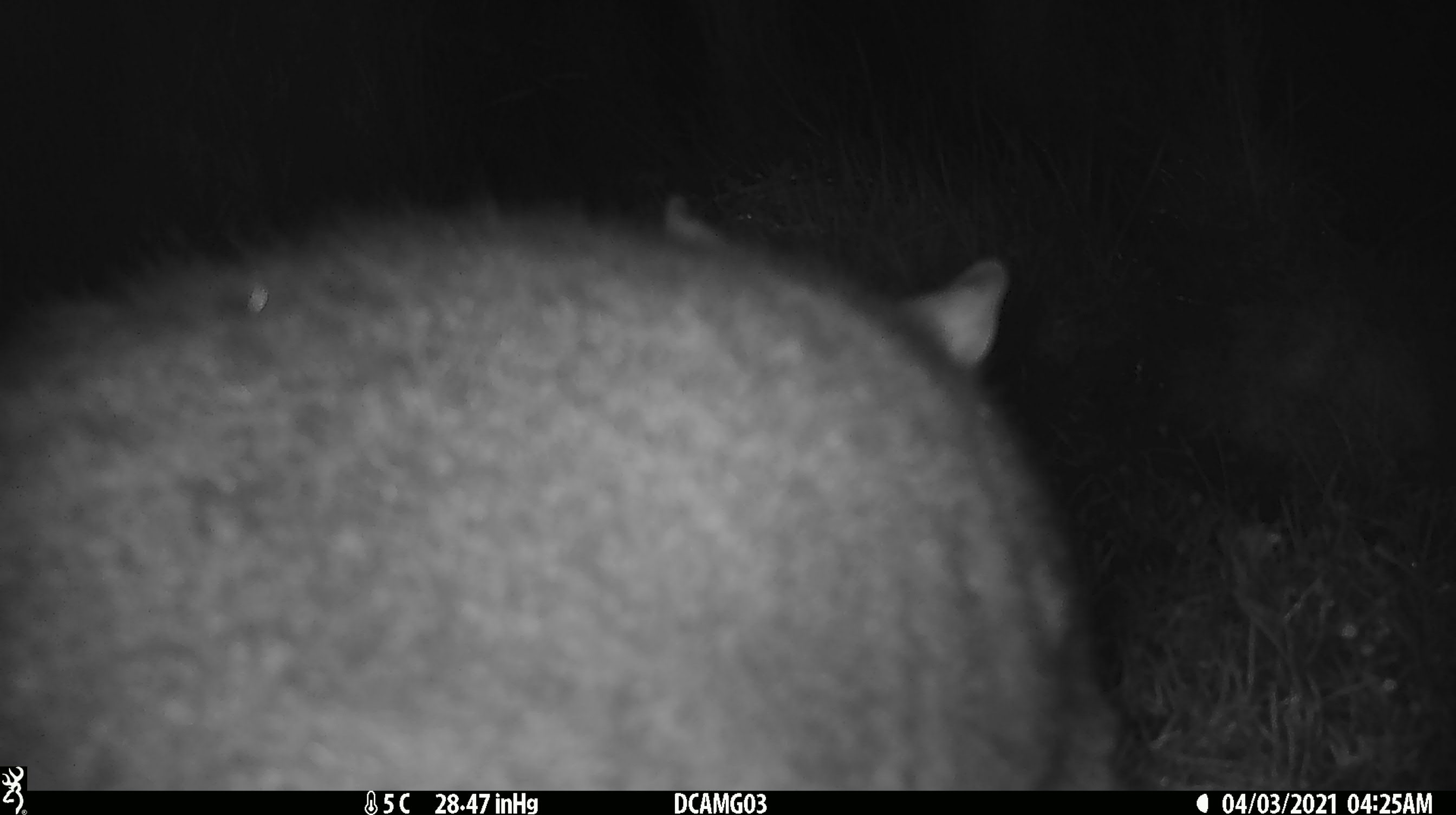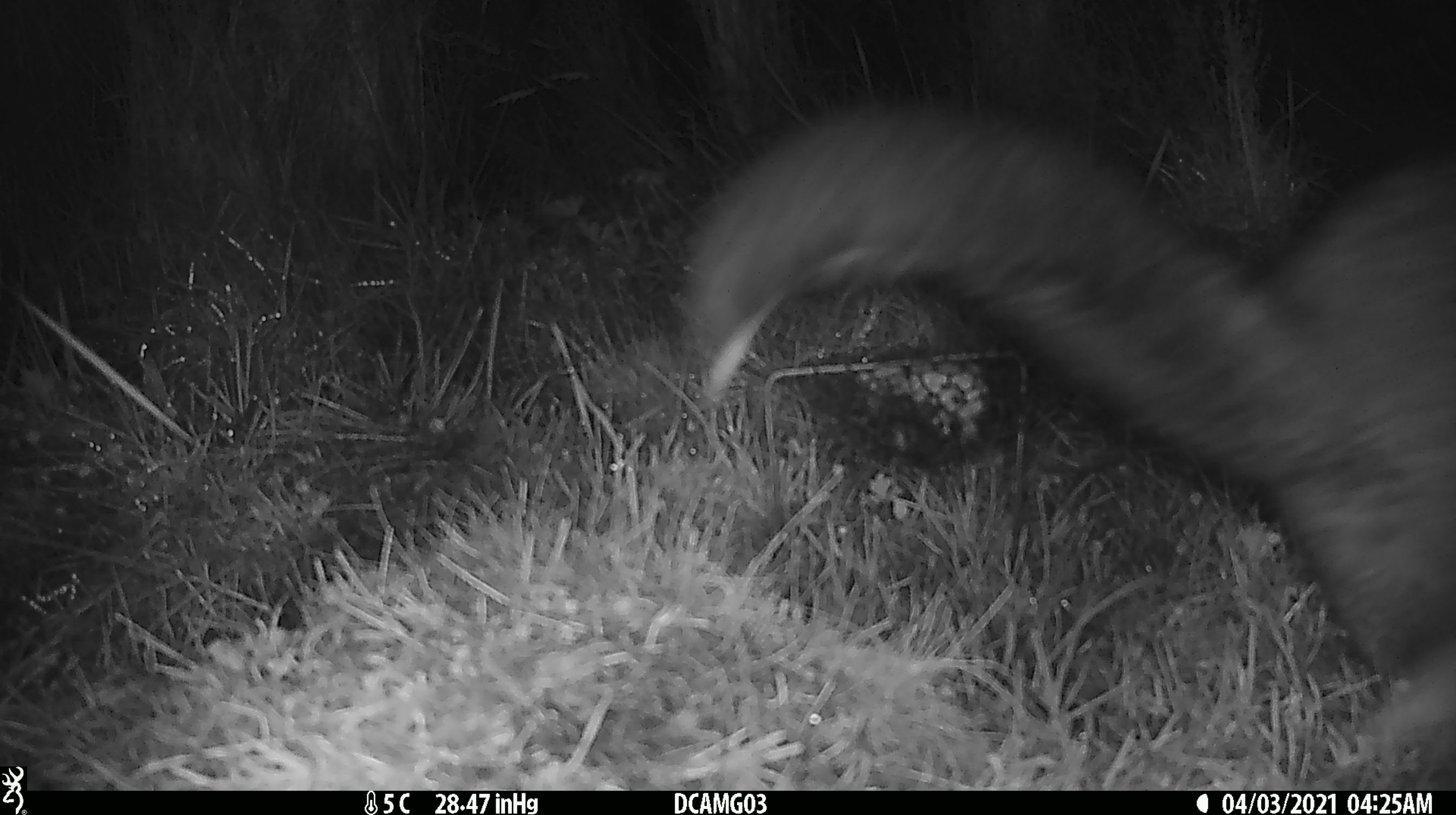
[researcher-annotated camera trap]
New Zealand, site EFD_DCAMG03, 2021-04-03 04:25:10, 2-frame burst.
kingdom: Animalia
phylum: Chordata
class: Mammalia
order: Diprotodontia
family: Phalangeridae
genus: Trichosurus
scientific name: Trichosurus vulpecula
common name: common brushtail possum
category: possum